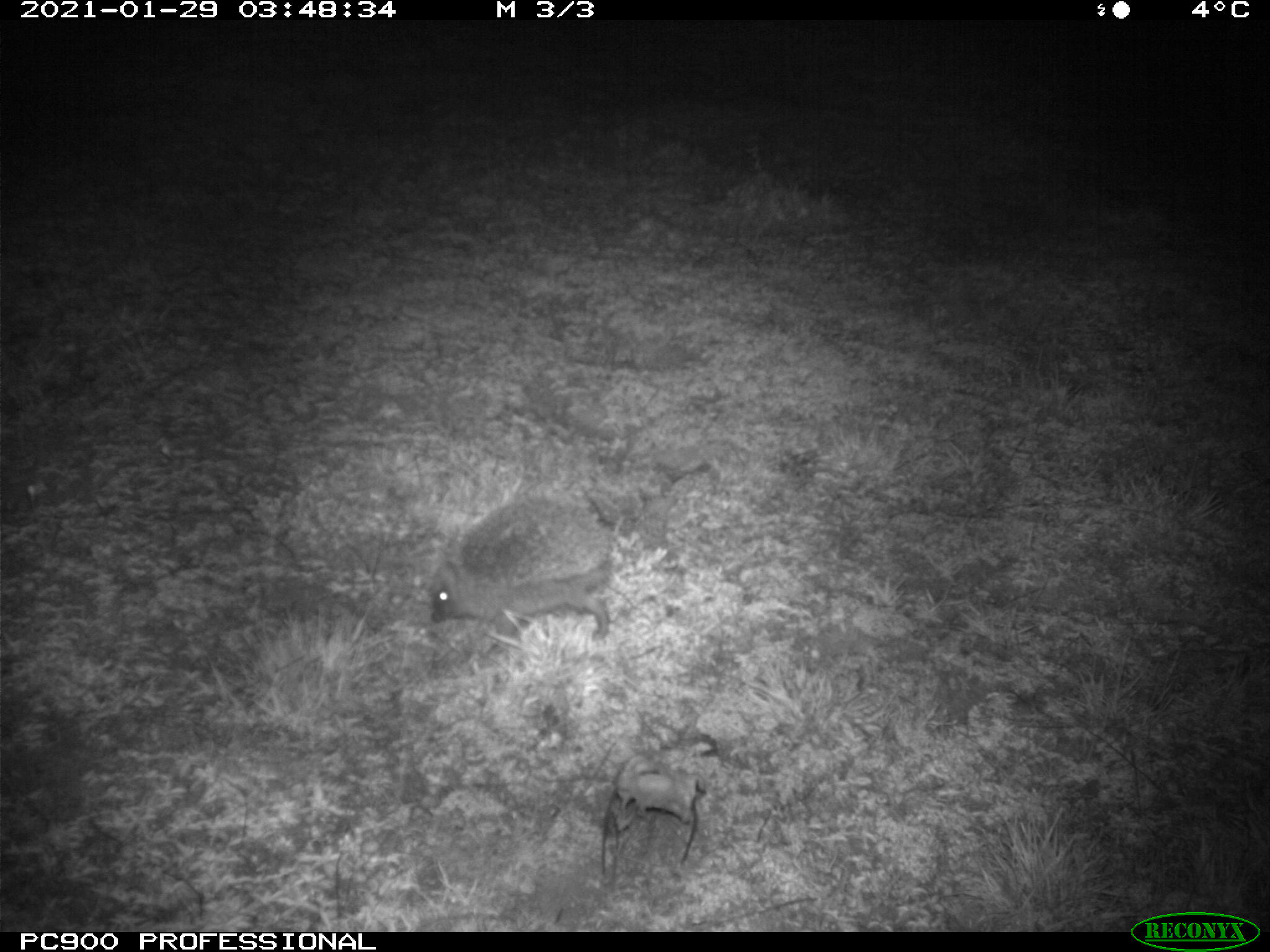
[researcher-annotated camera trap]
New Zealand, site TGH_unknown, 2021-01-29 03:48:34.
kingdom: Animalia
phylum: Chordata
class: Mammalia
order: Eulipotyphla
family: Erinaceidae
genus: Erinaceus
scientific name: Erinaceus europaeus europaeus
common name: european hedgehog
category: hedgehog